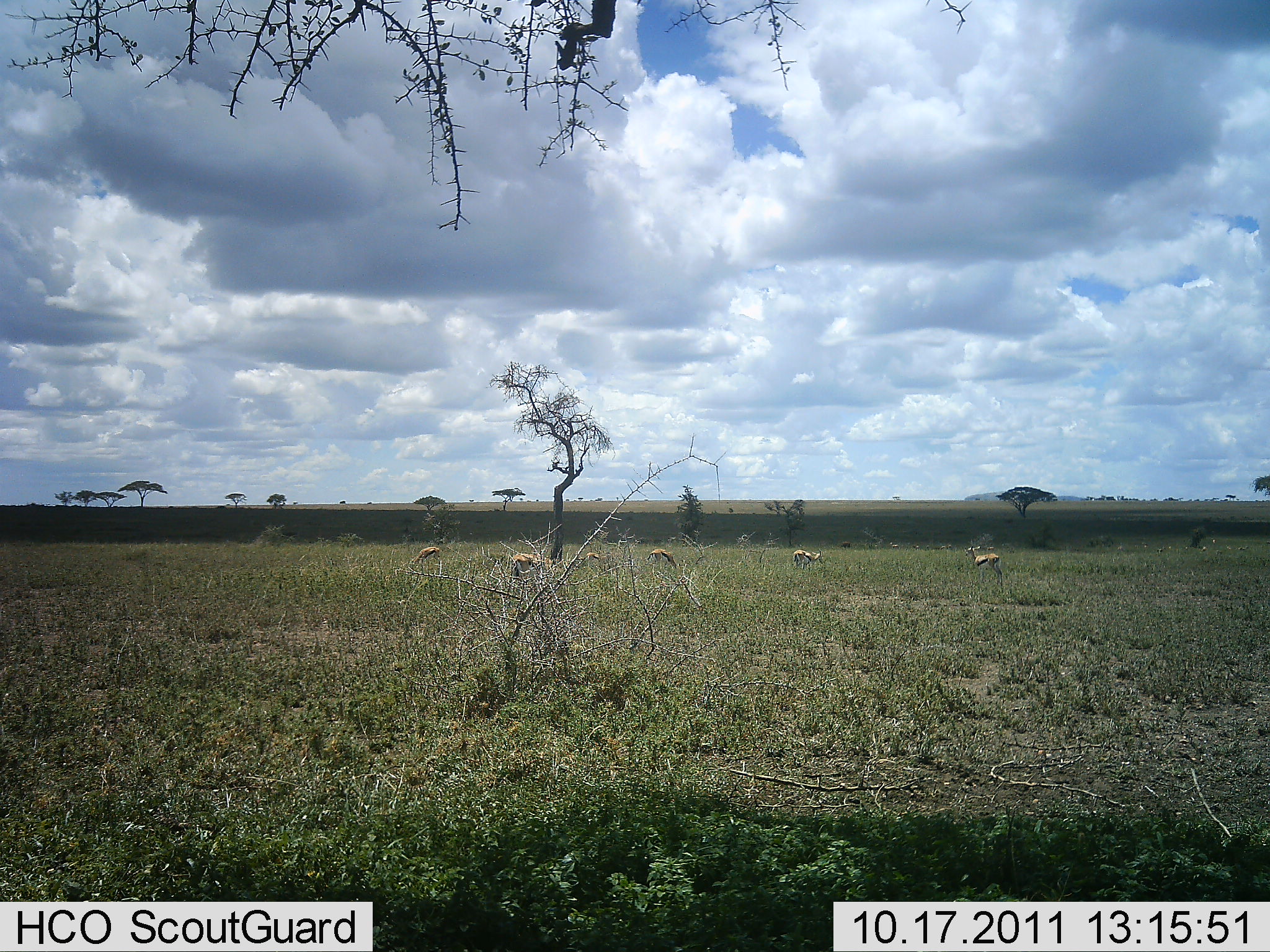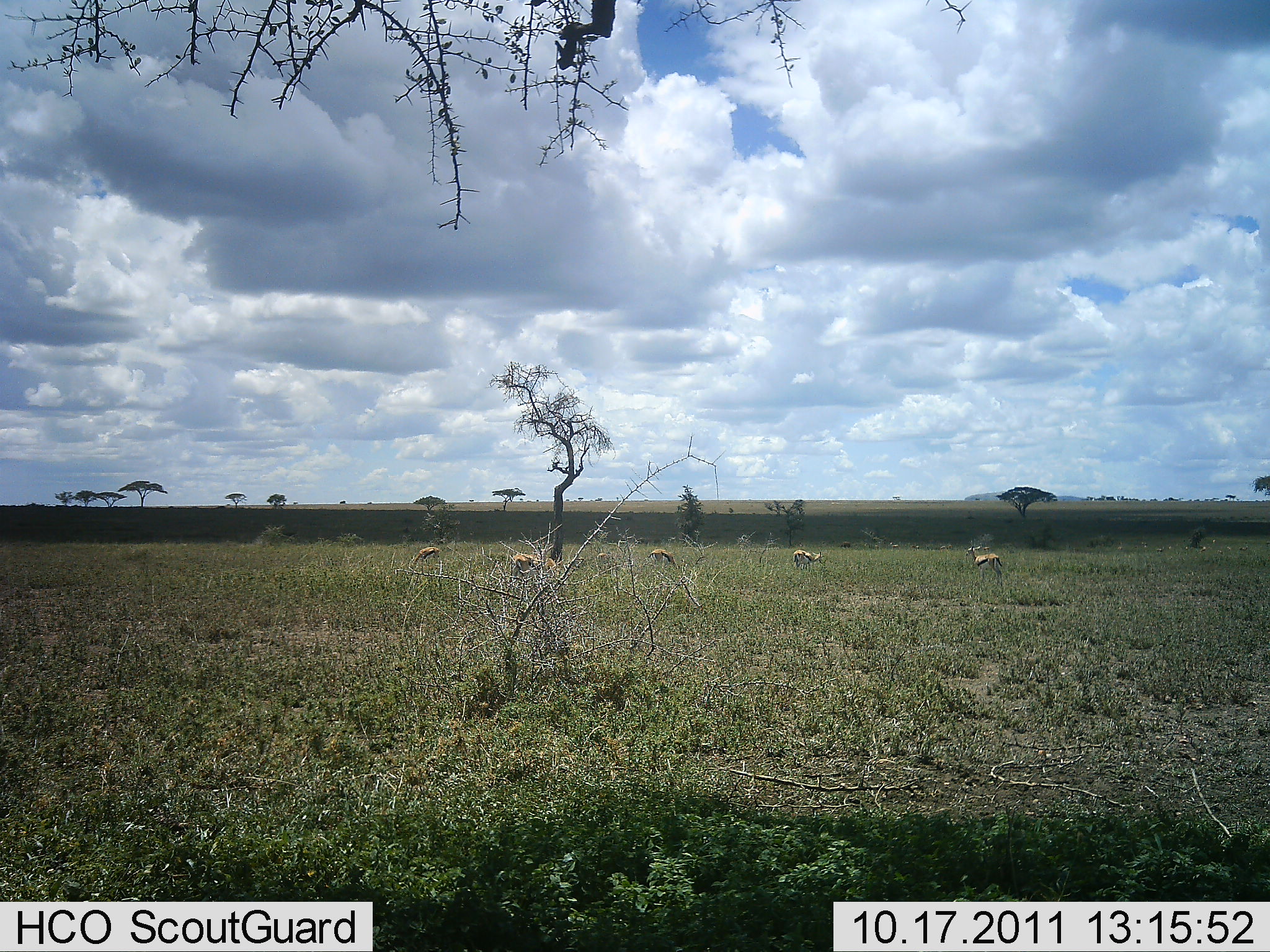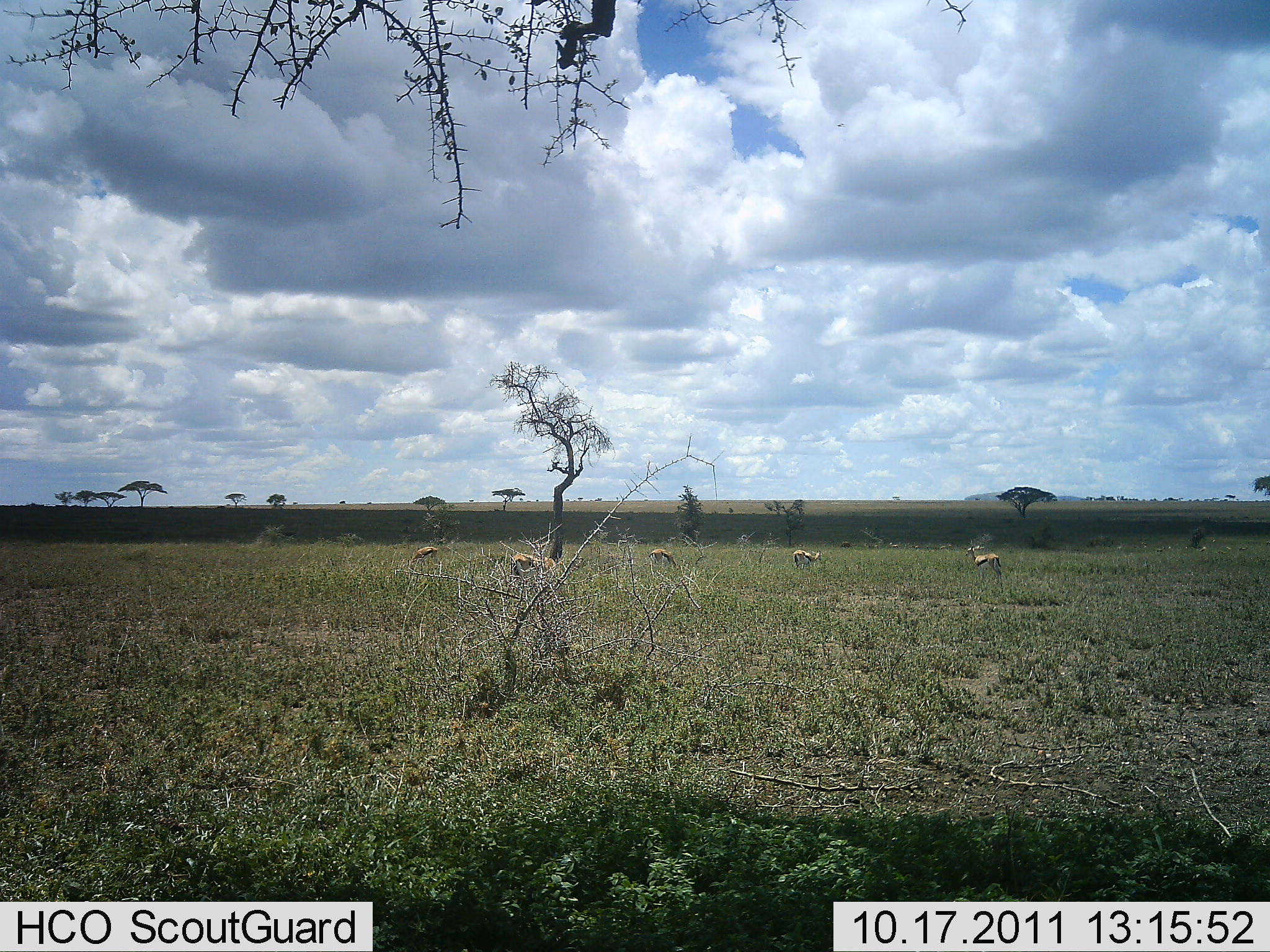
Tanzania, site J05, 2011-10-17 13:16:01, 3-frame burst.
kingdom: Animalia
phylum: Chordata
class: Mammalia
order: Artiodactyla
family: Bovidae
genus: Eudorcas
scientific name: Eudorcas thomsonii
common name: thomson's gazelle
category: gazellethomsons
Gazellethomsons (thomson's gazelle) (Eudorcas thomsonii), count 6. Behavior (volunteer vote fractions): standing 73%, resting 0%, moving 9%, interacting 0%. Young present (vote fraction): 9%. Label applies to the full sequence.